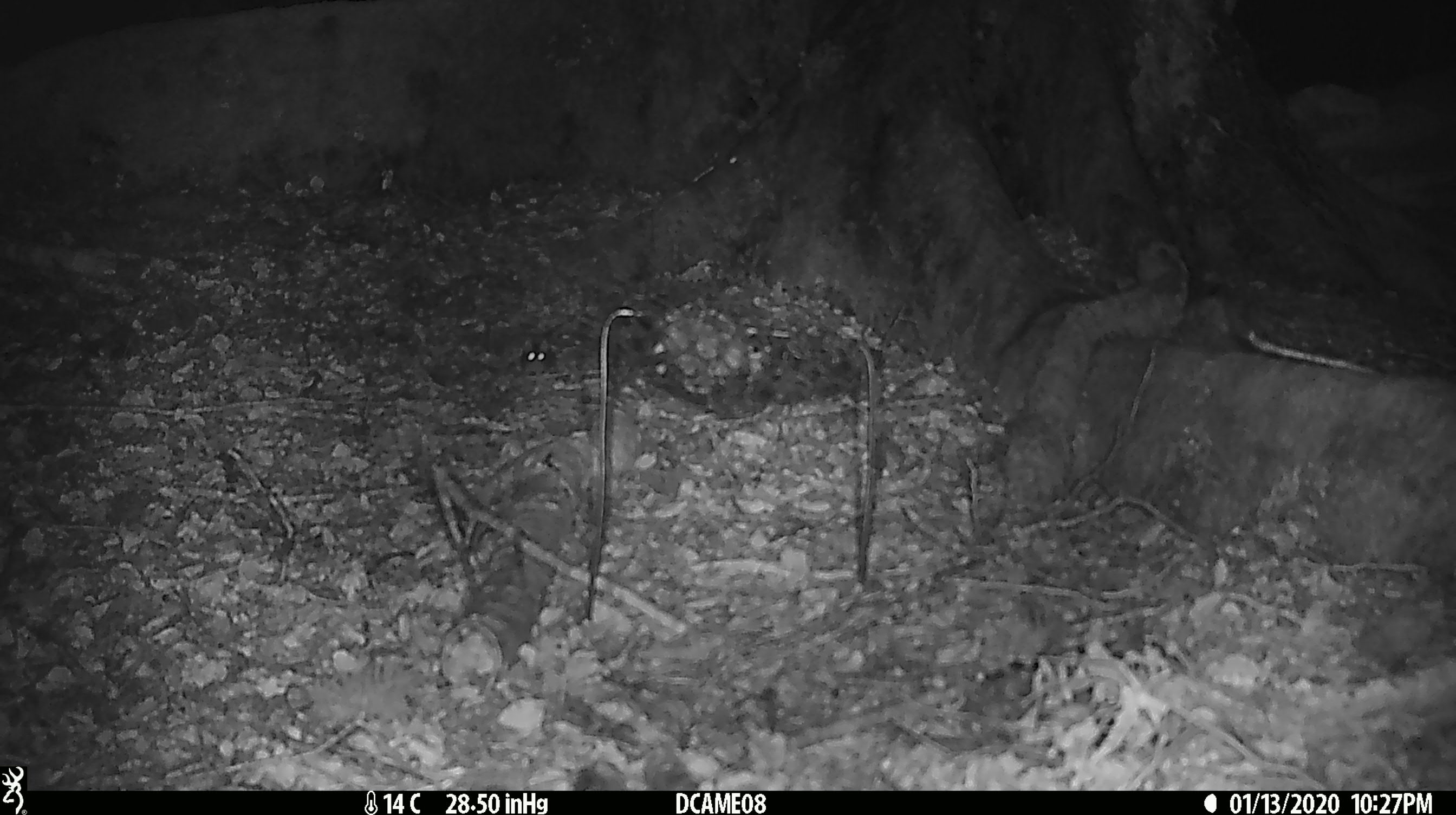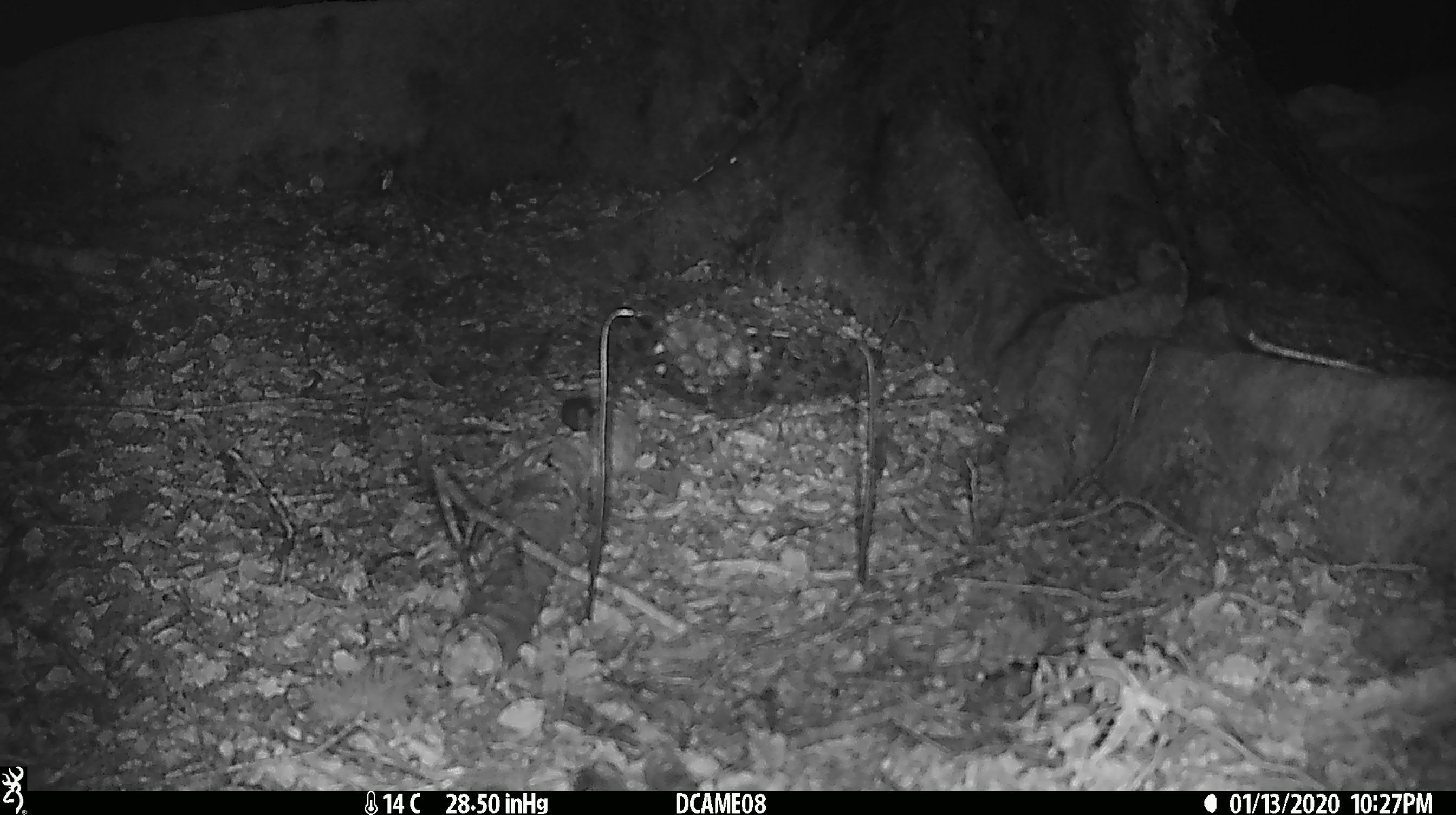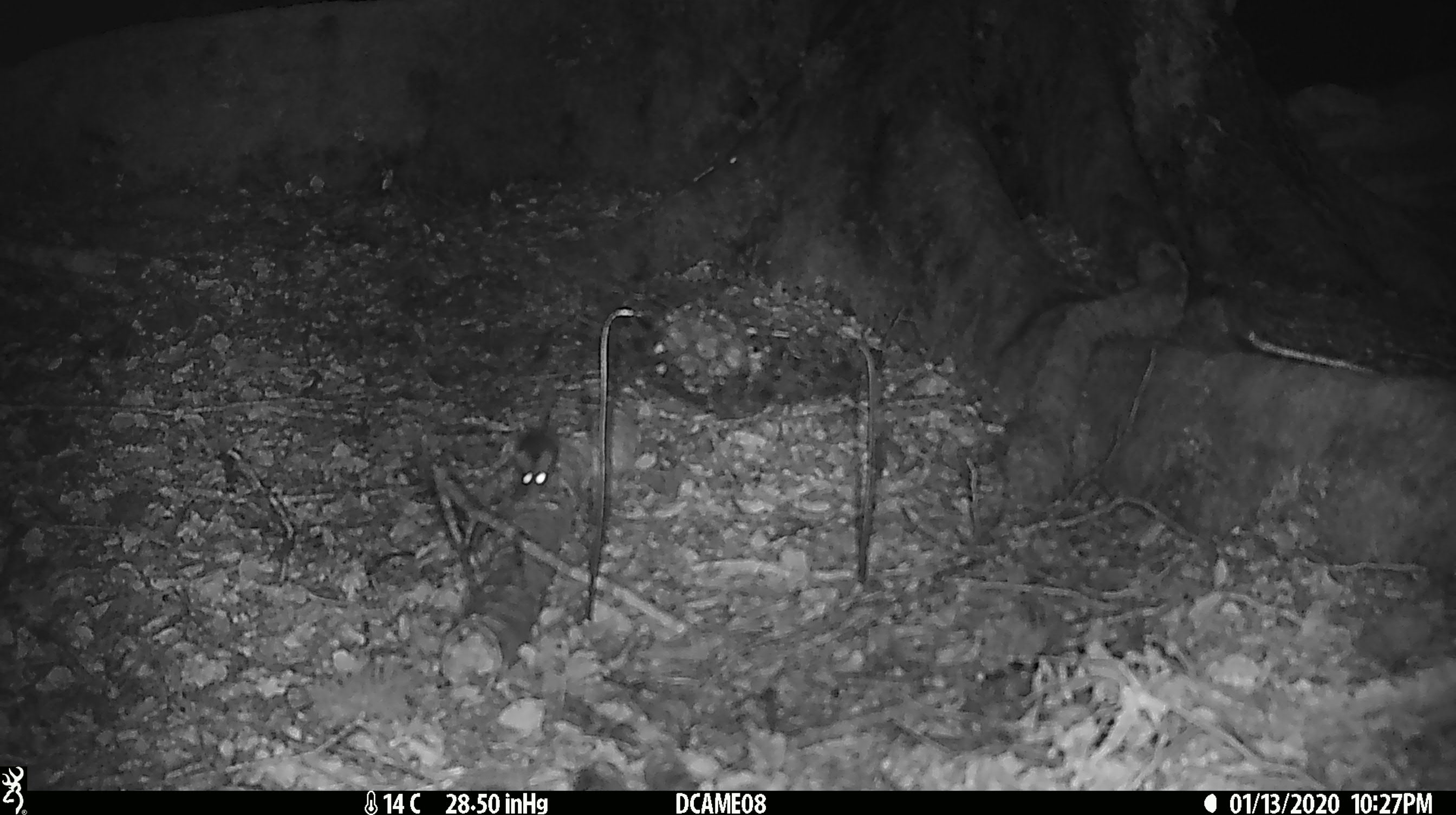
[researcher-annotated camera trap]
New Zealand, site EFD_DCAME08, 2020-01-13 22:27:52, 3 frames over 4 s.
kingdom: Animalia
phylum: Chordata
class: Mammalia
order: Rodentia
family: Muridae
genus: Mus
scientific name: Mus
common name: mouse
Mouse (Mus).